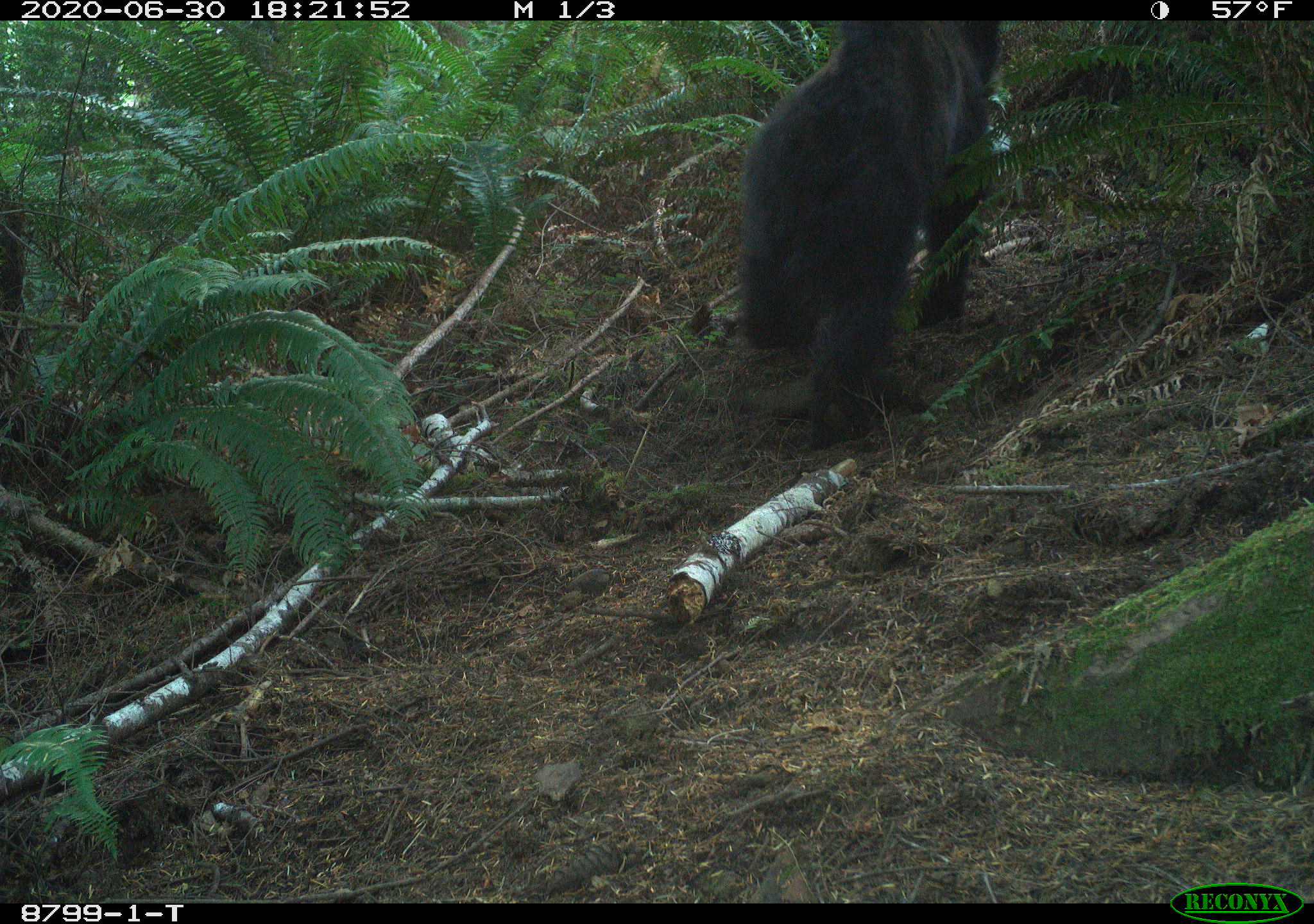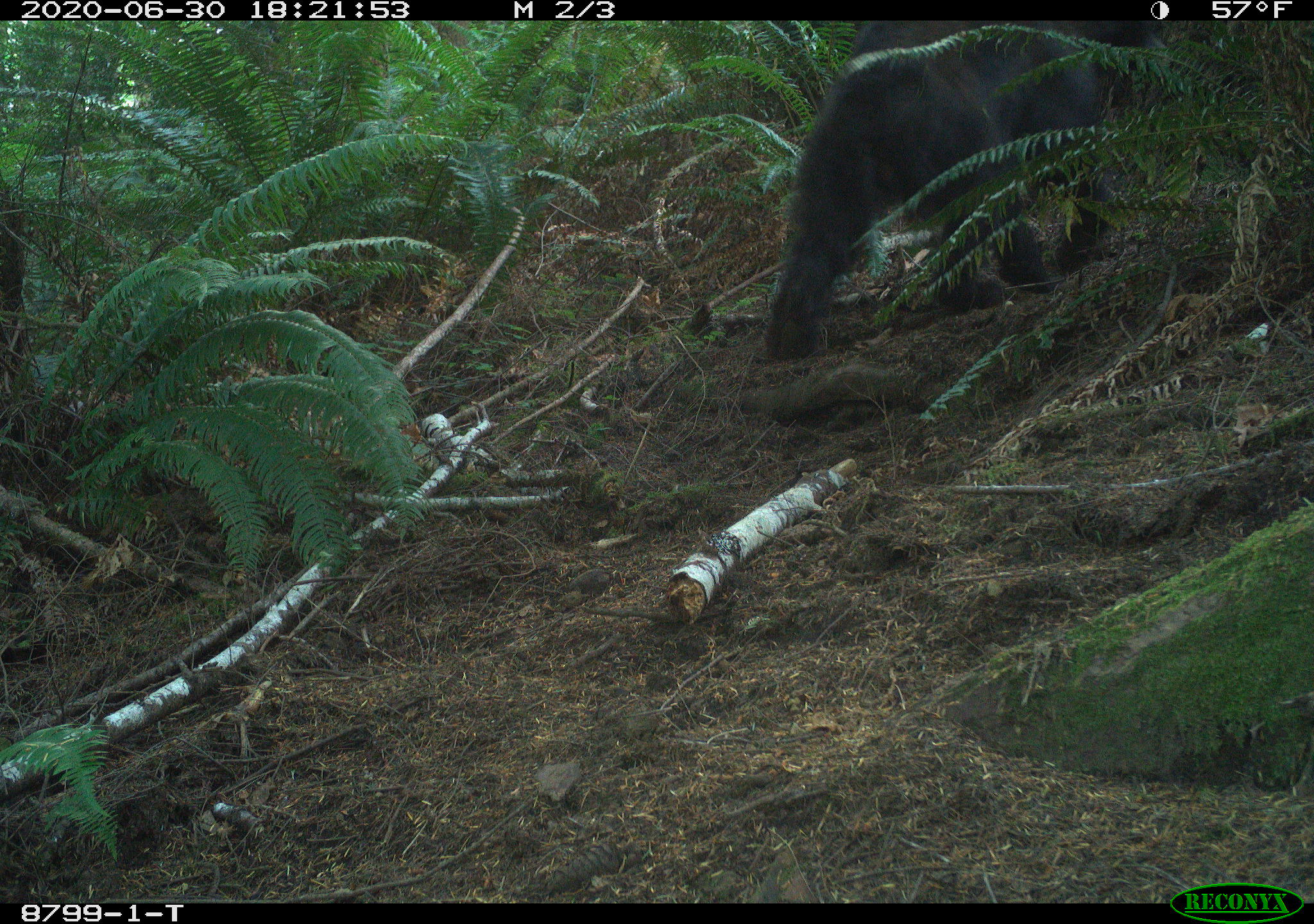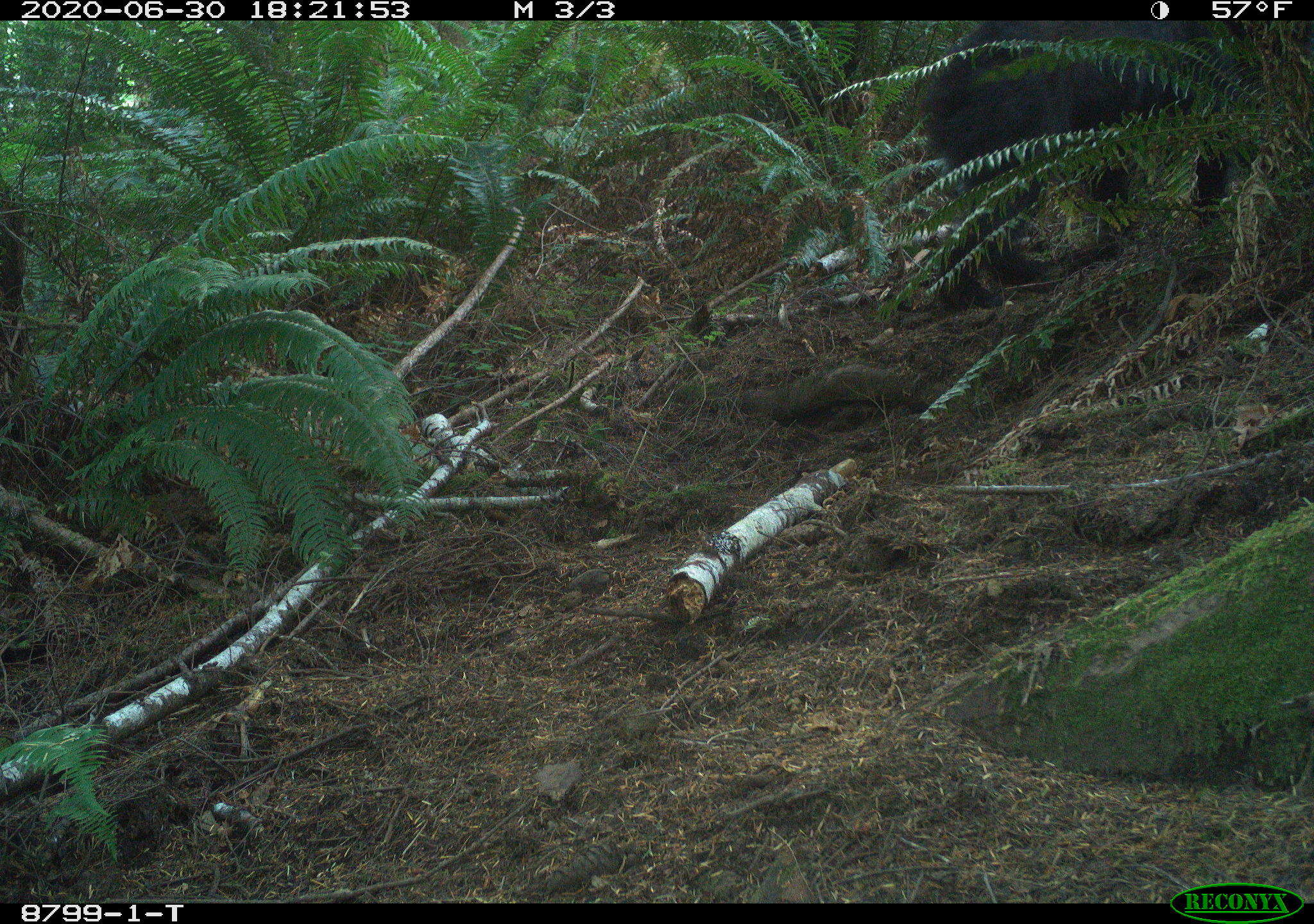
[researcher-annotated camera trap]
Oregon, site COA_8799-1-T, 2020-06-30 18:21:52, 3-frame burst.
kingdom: Animalia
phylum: Chordata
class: Mammalia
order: Carnivora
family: Ursidae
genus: Ursus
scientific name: Ursus americanus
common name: american black bear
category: black bear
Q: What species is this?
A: Black bear (american black bear) (Ursus americanus).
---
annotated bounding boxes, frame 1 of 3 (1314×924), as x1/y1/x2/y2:
black bear: 721/20/1013/454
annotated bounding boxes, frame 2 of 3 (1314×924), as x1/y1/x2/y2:
black bear: 754/25/1172/366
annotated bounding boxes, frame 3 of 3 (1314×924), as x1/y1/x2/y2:
black bear: 920/20/1258/321